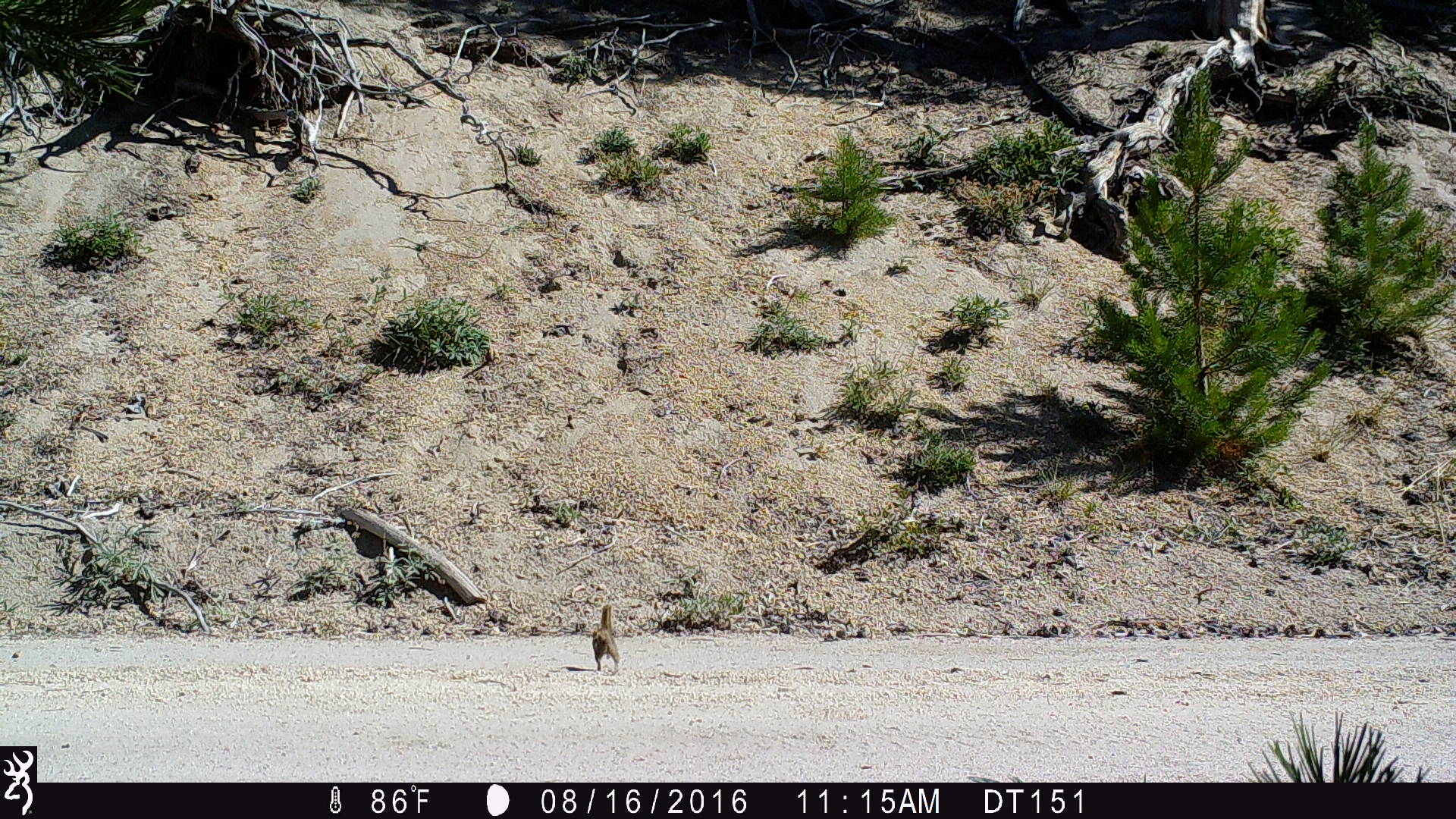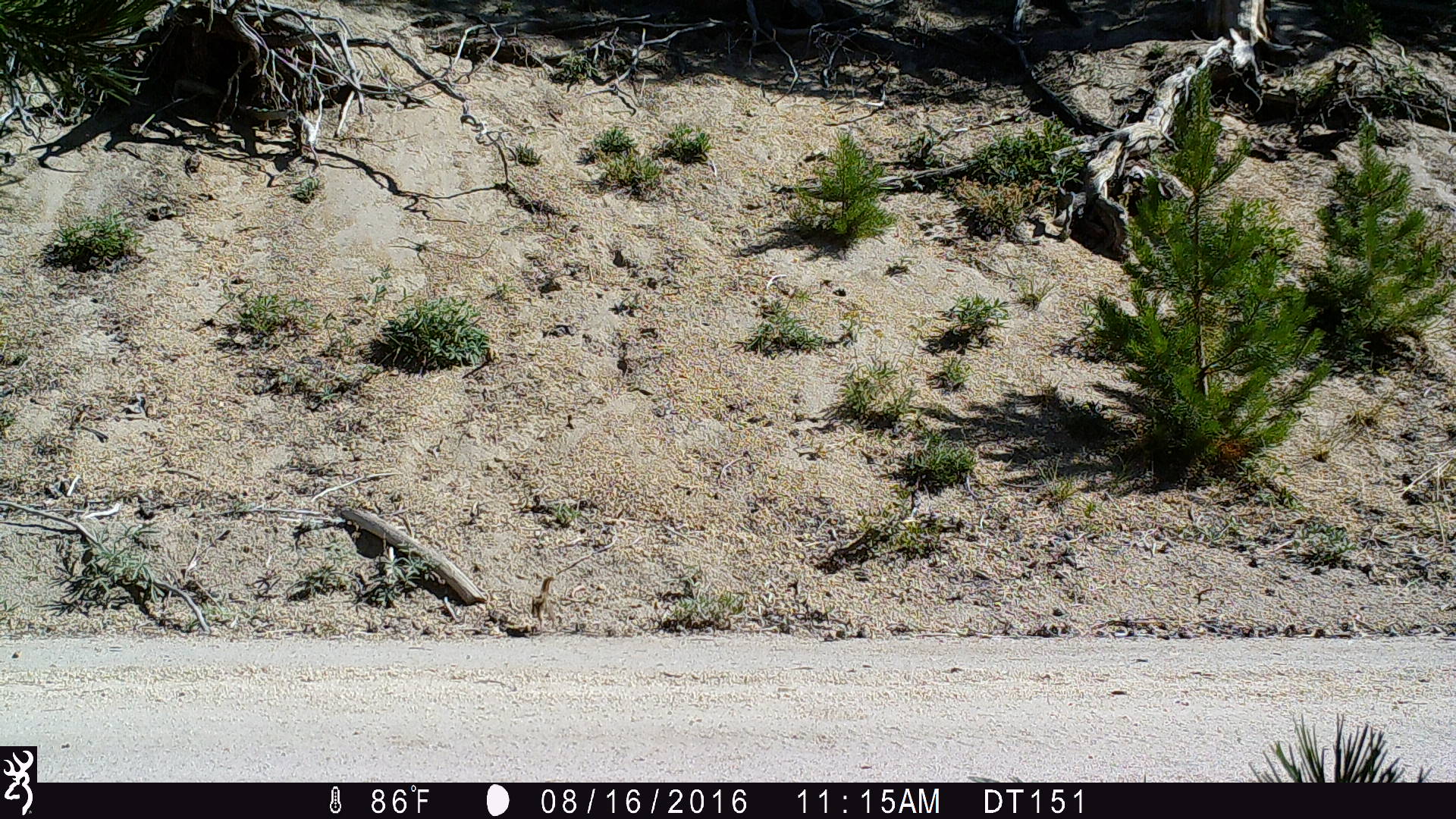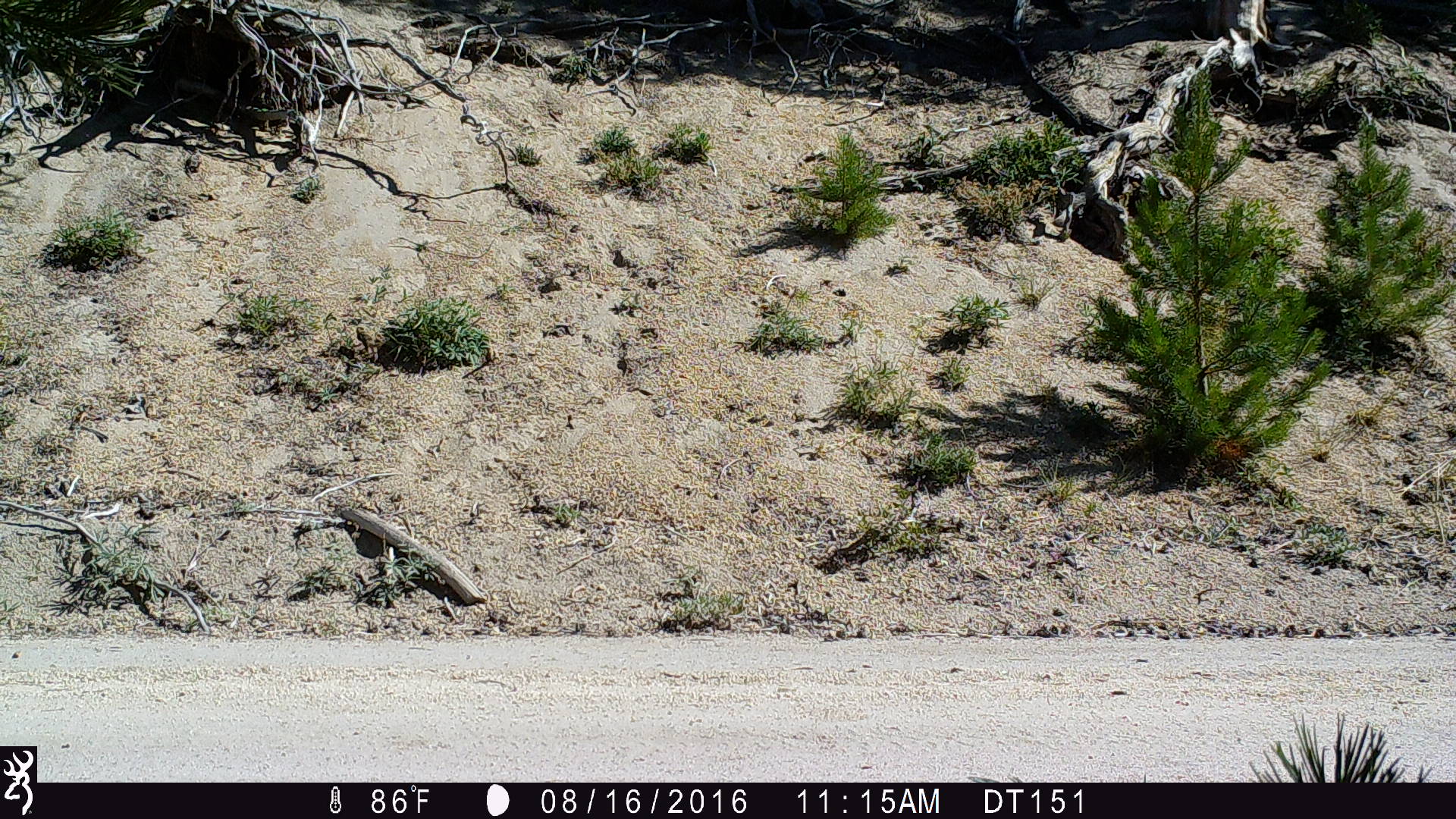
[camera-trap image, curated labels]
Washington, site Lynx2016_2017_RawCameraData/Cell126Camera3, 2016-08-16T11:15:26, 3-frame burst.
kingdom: Animalia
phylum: Chordata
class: Mammalia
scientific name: Mammalia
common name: small mammal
Small mammal (Mammalia). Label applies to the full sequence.